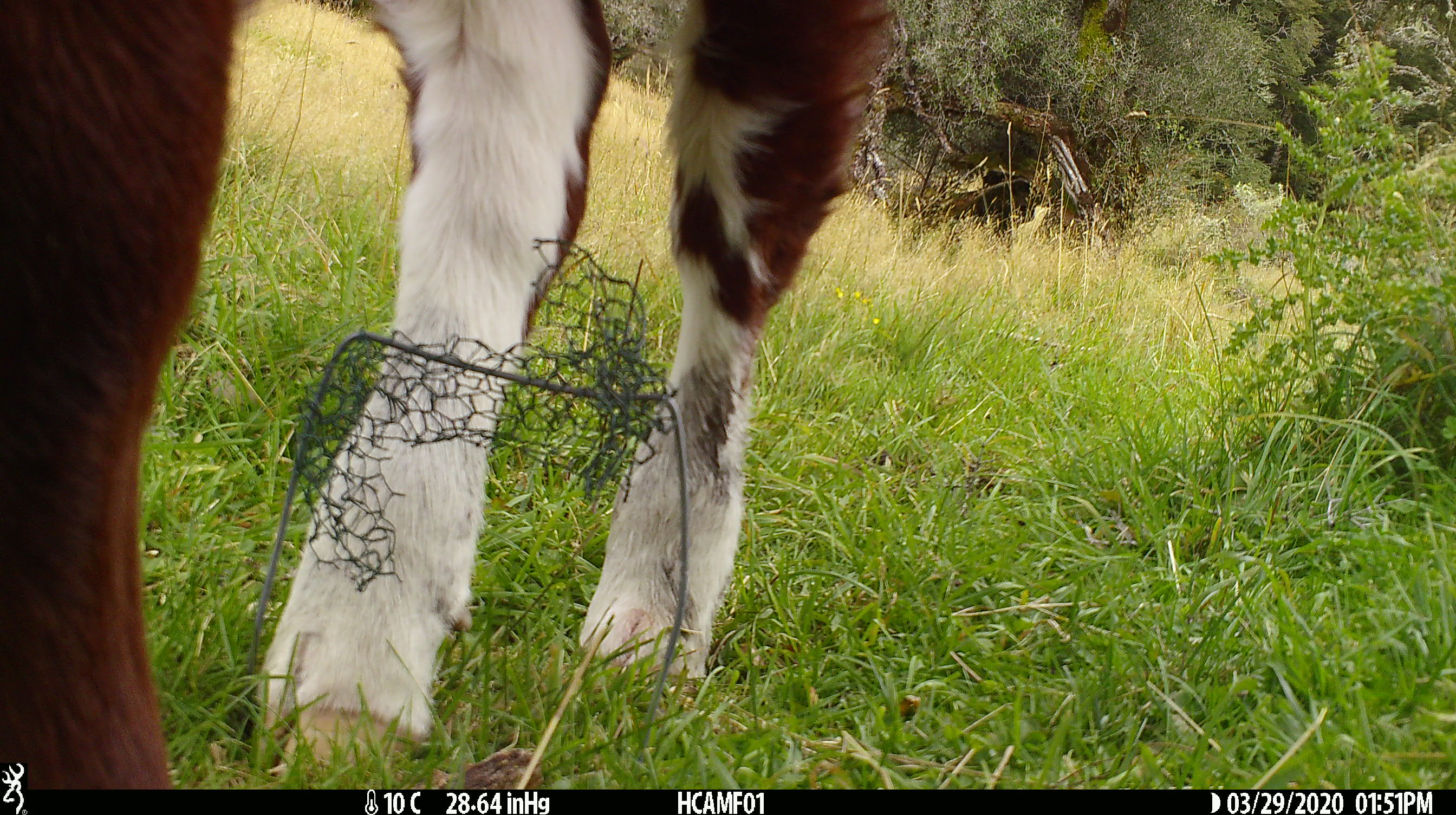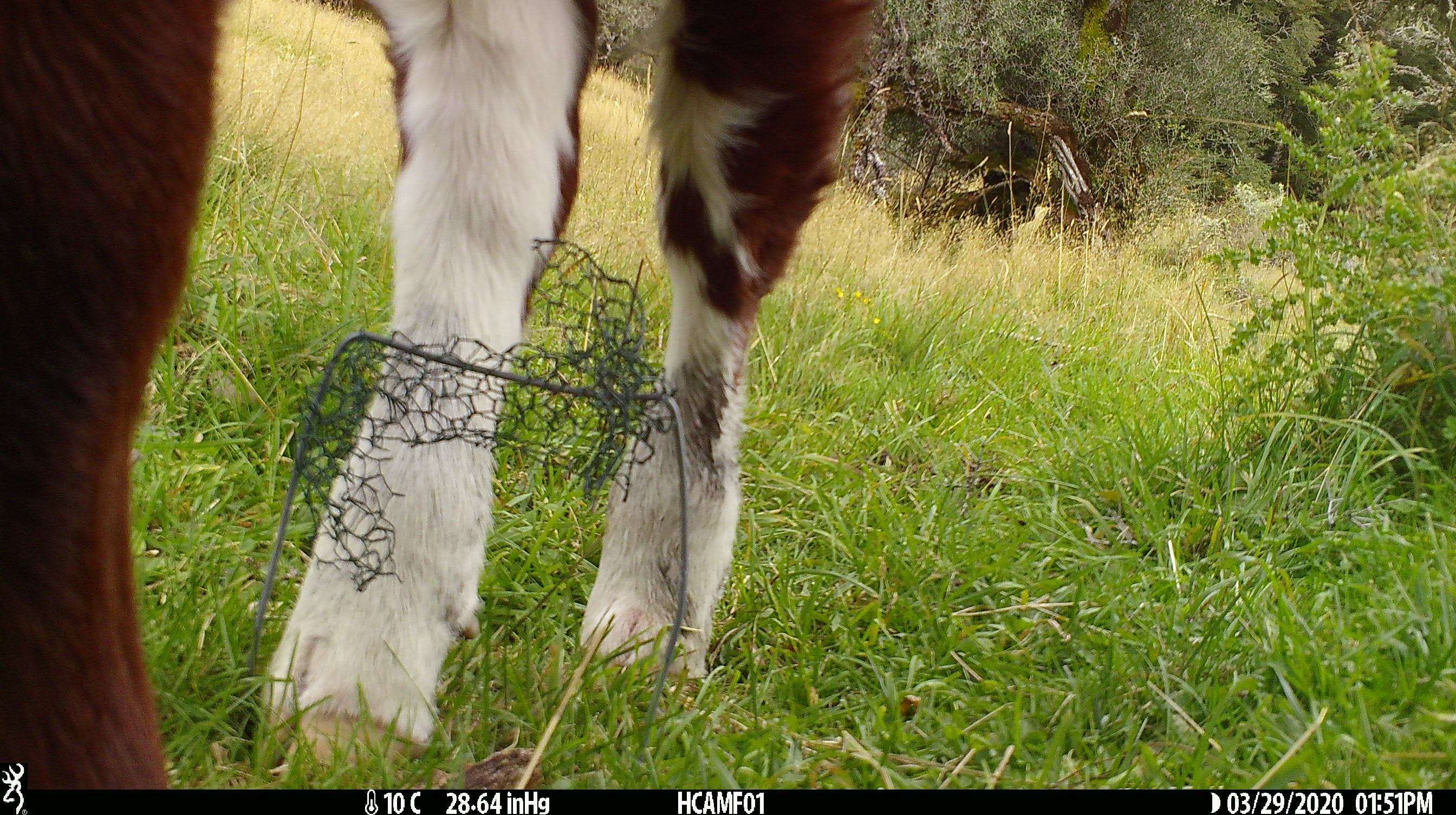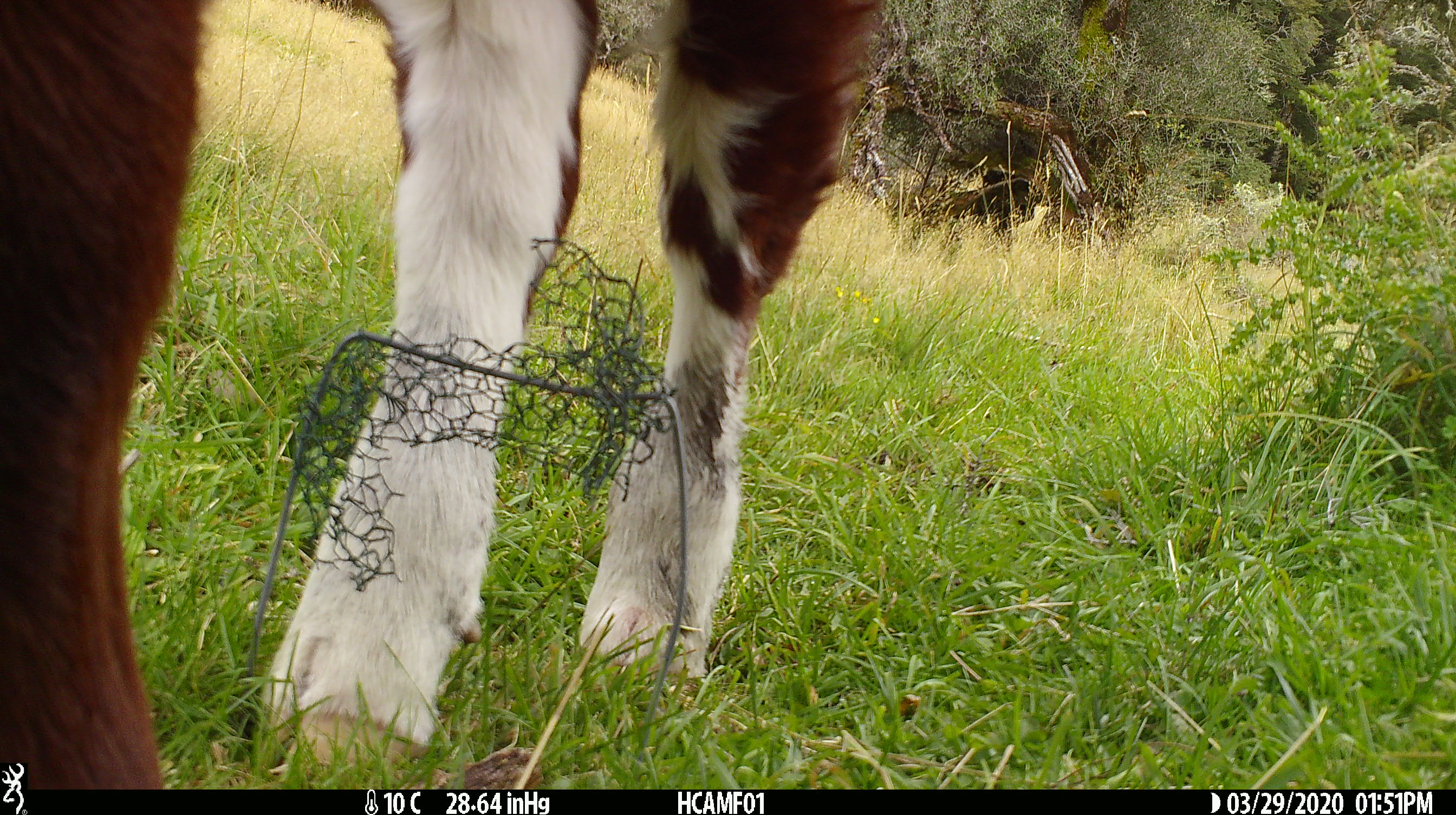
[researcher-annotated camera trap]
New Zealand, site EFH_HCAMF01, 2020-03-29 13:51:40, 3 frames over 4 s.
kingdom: Animalia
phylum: Chordata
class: Mammalia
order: Artiodactyla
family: Bovidae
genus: Bos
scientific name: Bos taurus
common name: domestic cow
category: cow